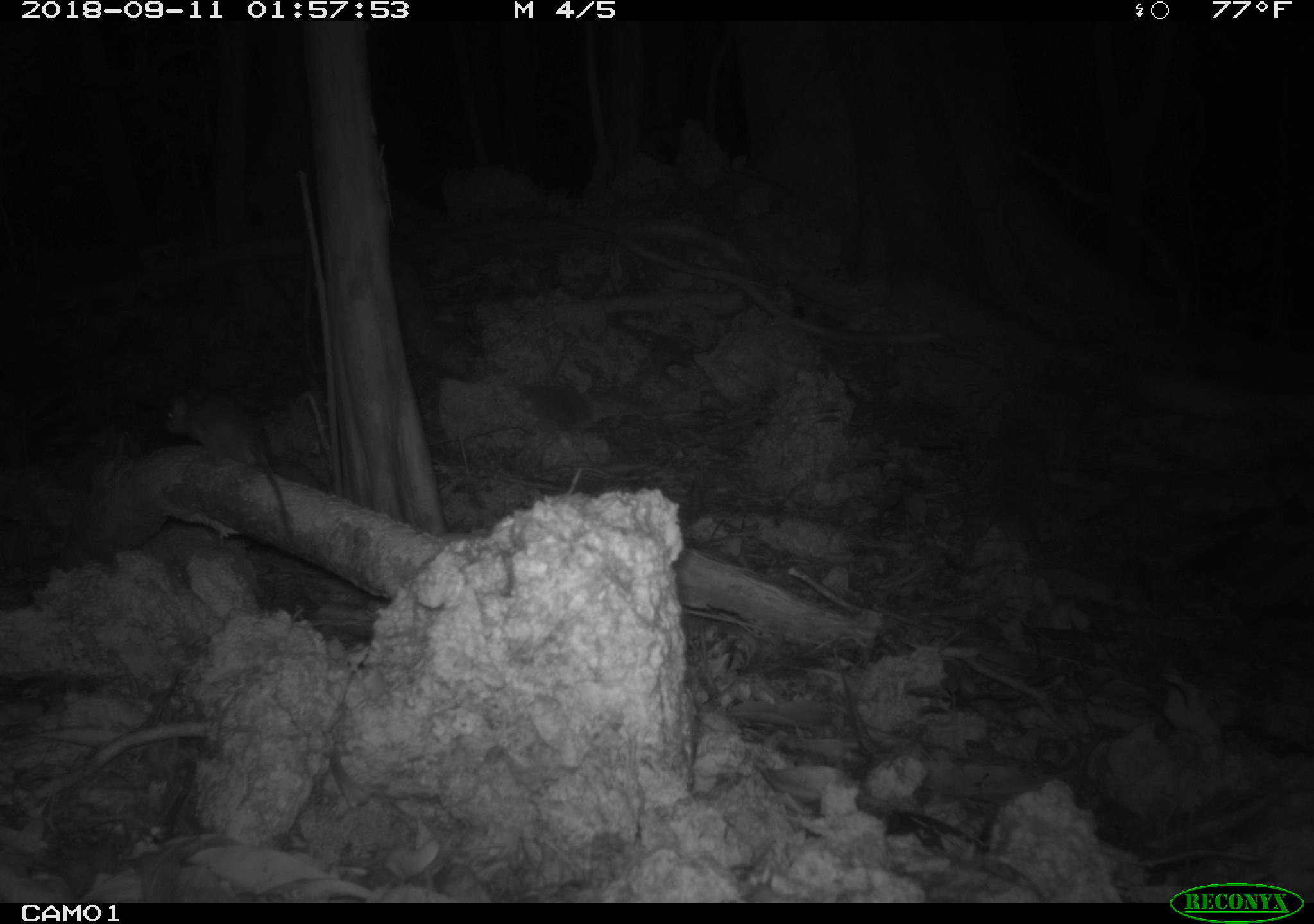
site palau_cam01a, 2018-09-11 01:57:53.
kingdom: Animalia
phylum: Chordata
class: Mammalia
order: Rodentia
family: Muridae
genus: Rattus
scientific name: Rattus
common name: rat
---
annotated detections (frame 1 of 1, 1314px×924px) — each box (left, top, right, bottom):
rat: (154, 365, 311, 552)